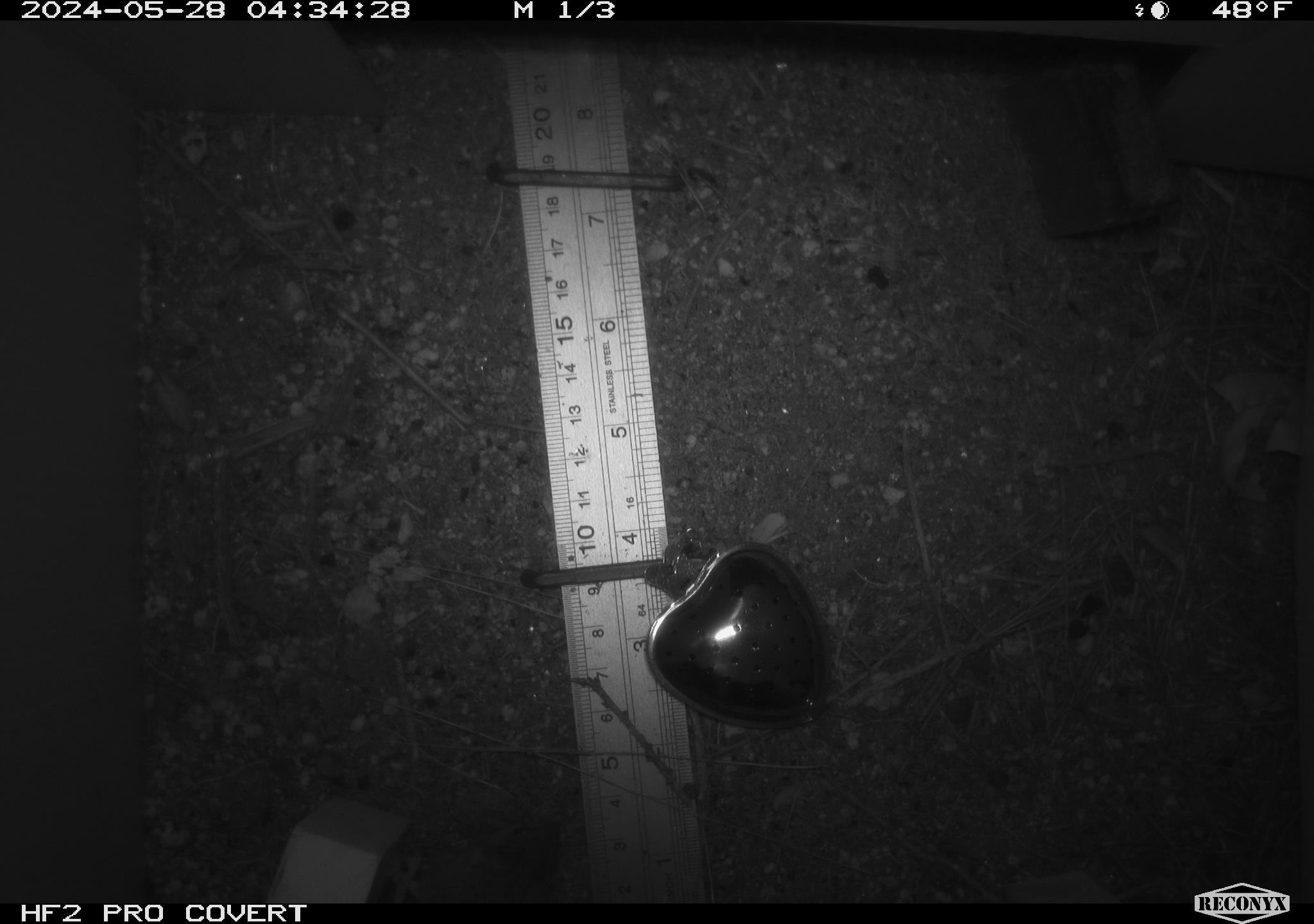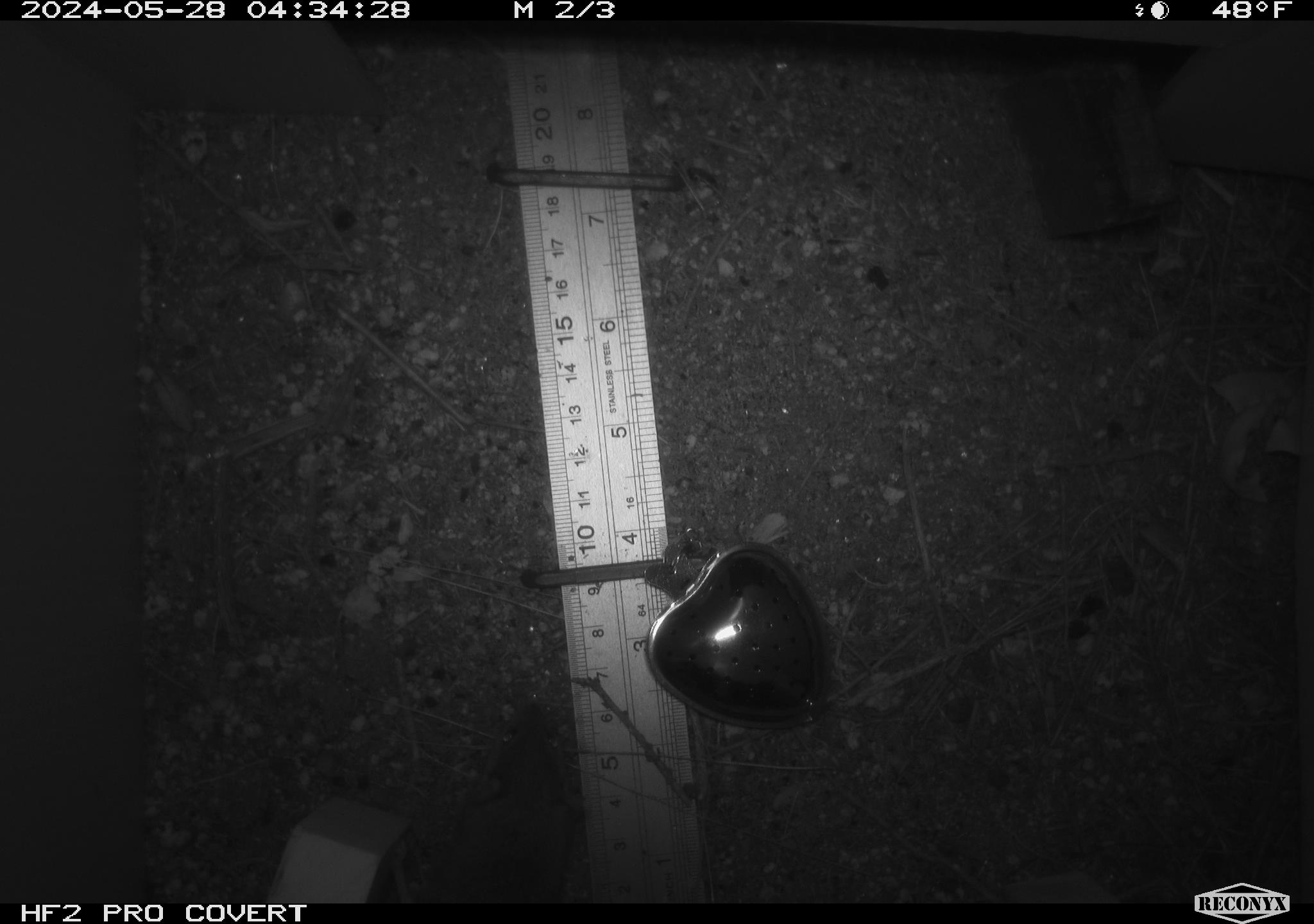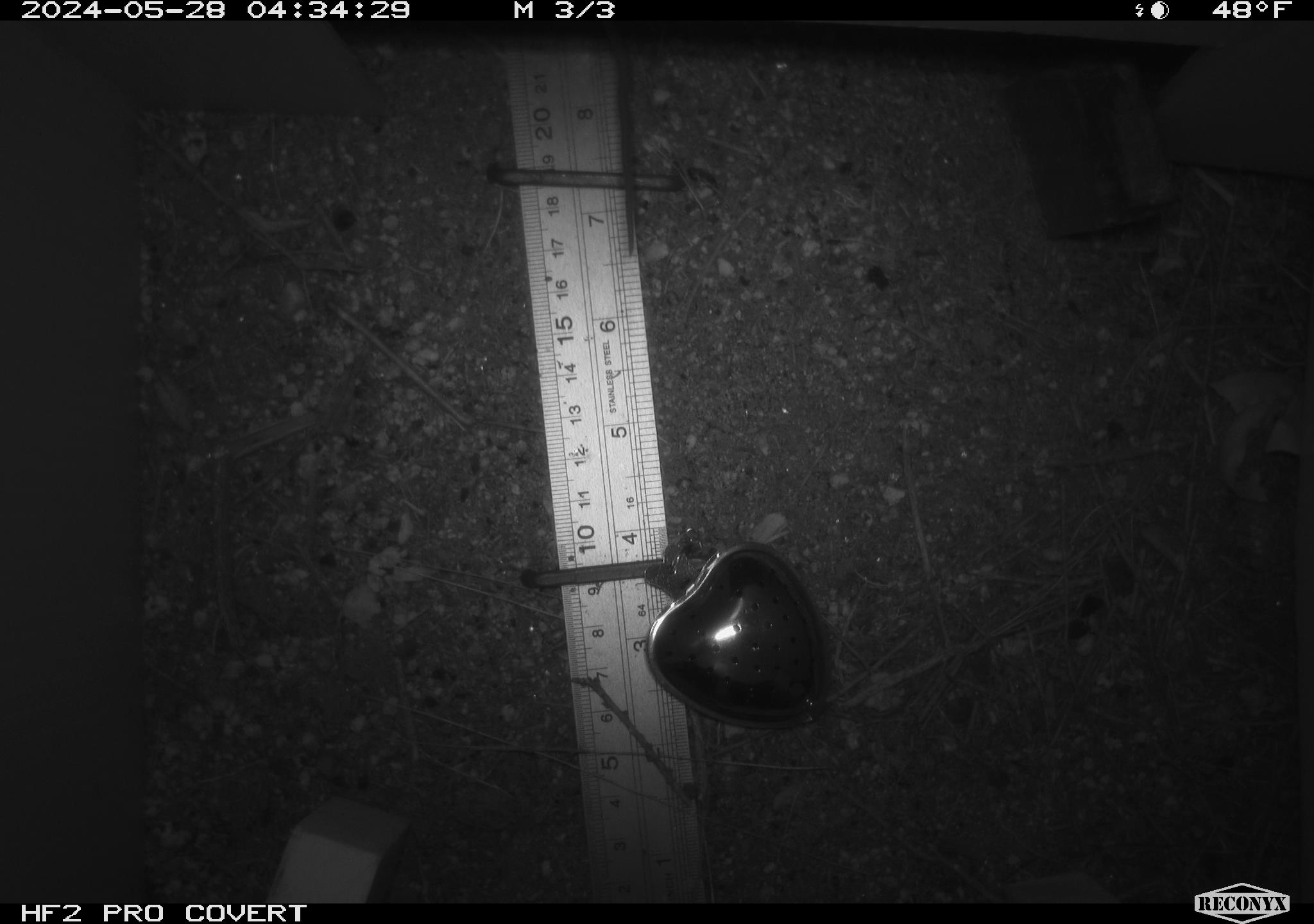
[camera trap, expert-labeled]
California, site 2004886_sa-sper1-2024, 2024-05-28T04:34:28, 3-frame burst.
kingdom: Animalia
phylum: Chordata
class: Mammalia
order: Rodentia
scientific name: Rodentia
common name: mouse species